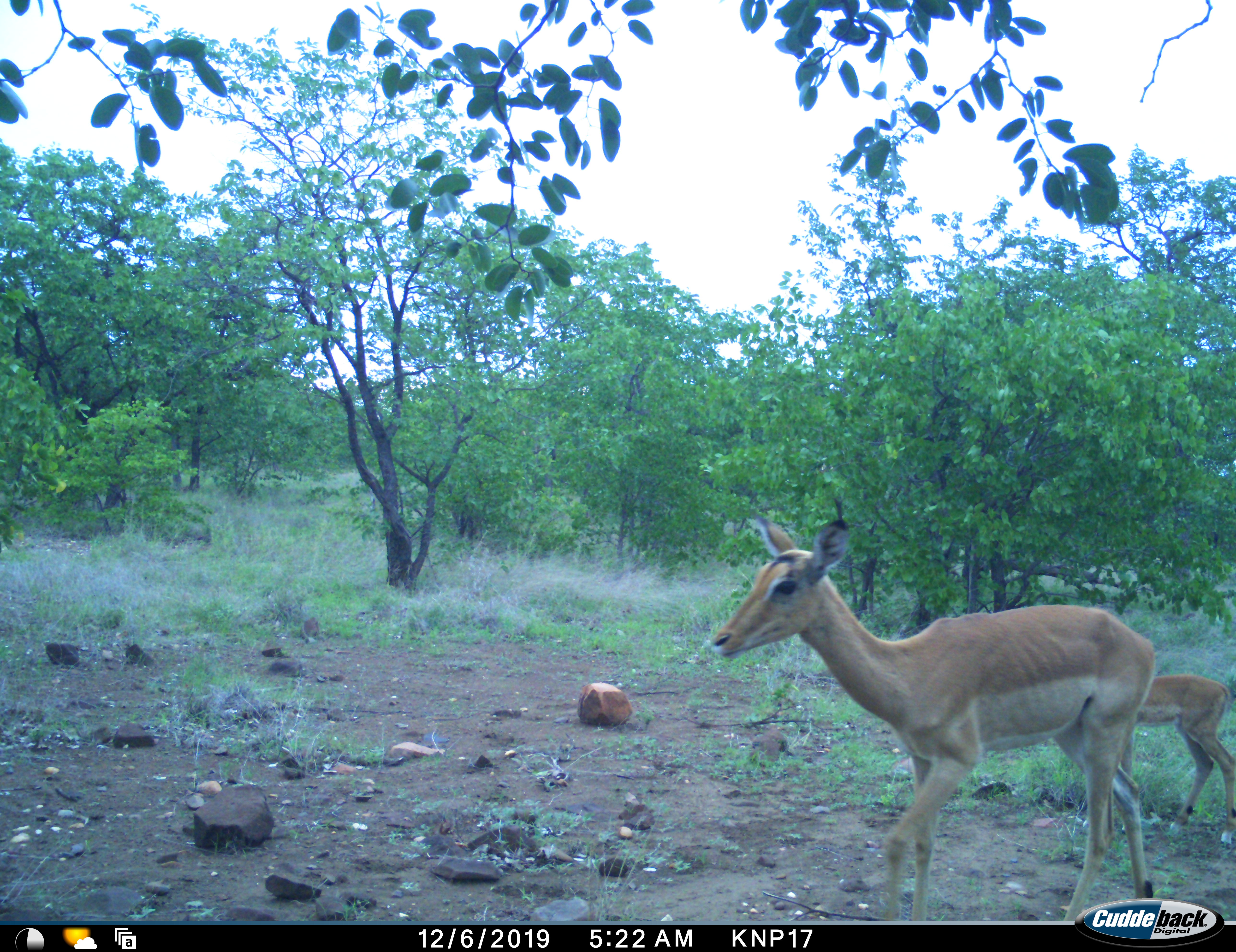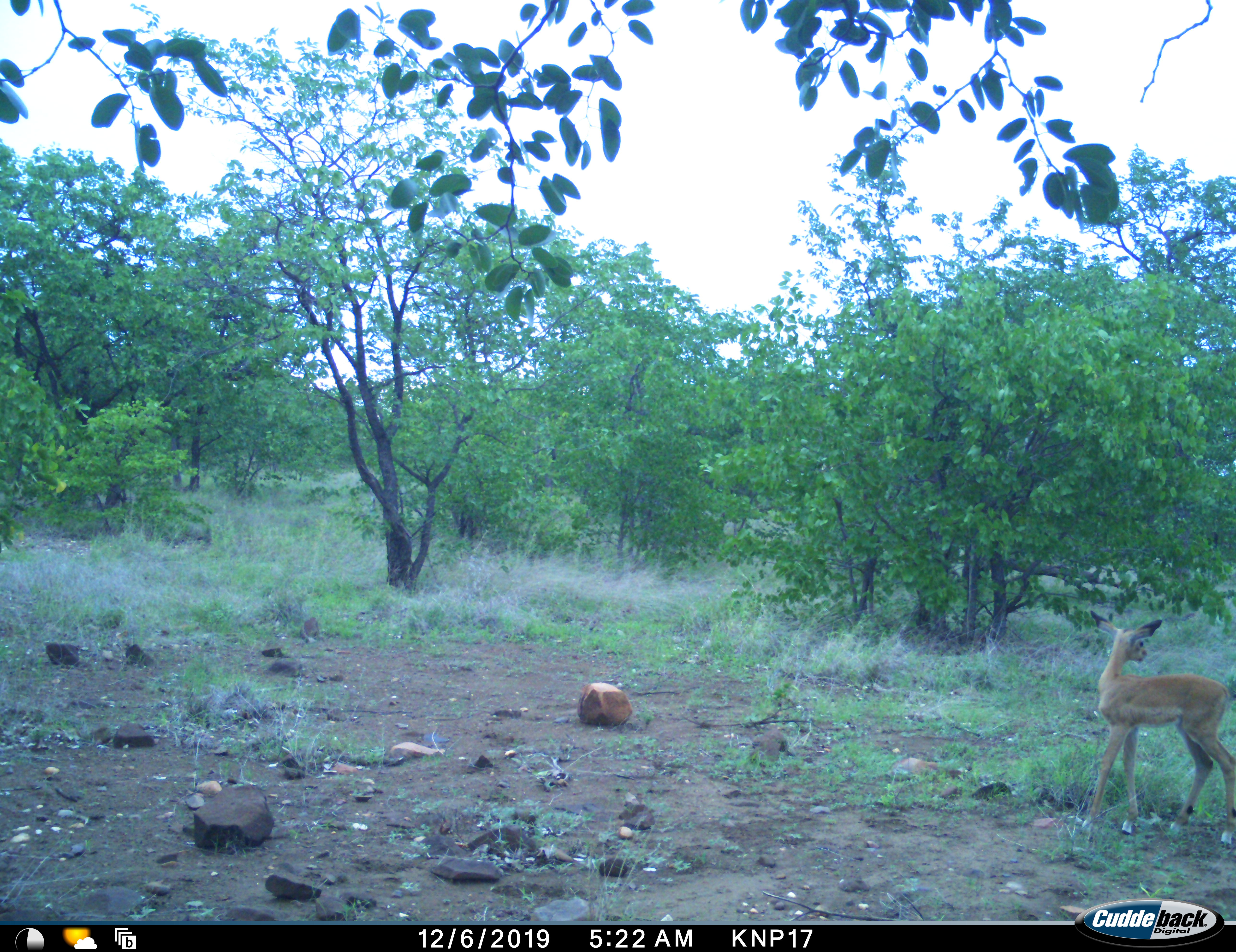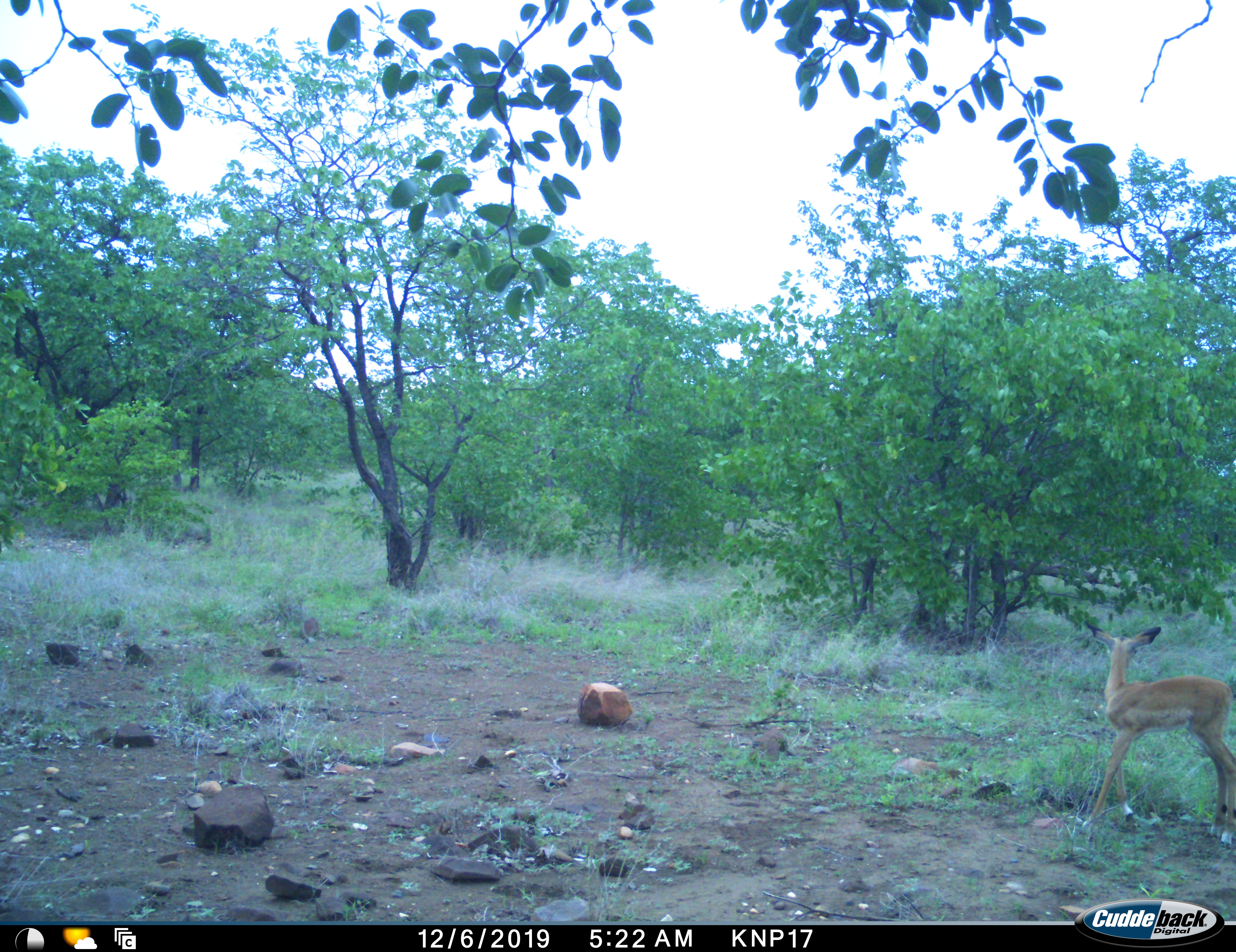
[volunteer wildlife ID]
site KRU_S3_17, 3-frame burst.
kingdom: Animalia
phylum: Chordata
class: Mammalia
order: Artiodactyla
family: Bovidae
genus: Aepyceros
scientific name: Aepyceros melampus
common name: impala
Impala (Aepyceros melampus), count 2. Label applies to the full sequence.